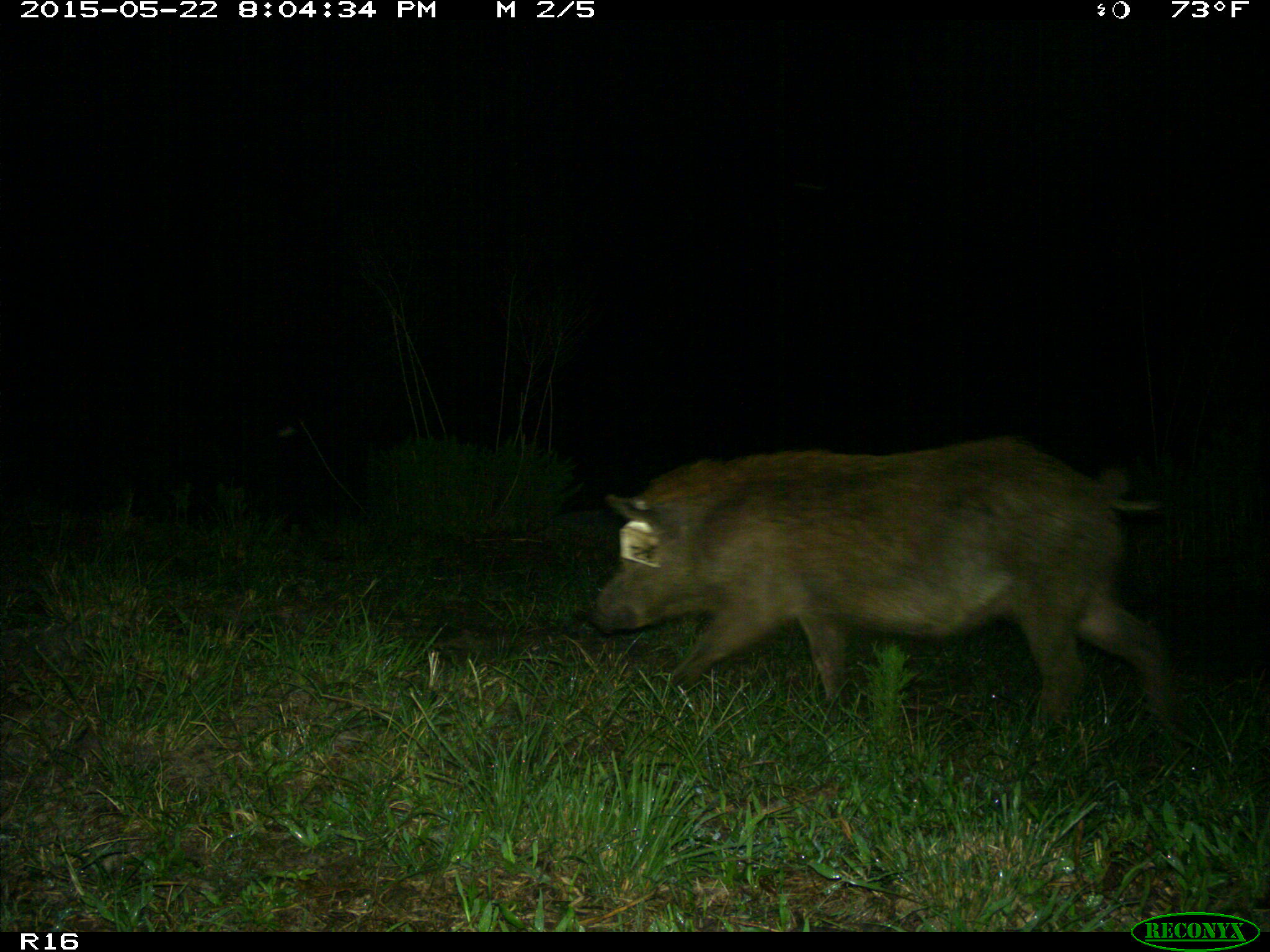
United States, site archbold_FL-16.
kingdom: Animalia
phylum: Chordata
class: Mammalia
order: Artiodactyla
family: Suidae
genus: Sus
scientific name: Sus scrofa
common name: wild boar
Sus scrofa (wild boar).